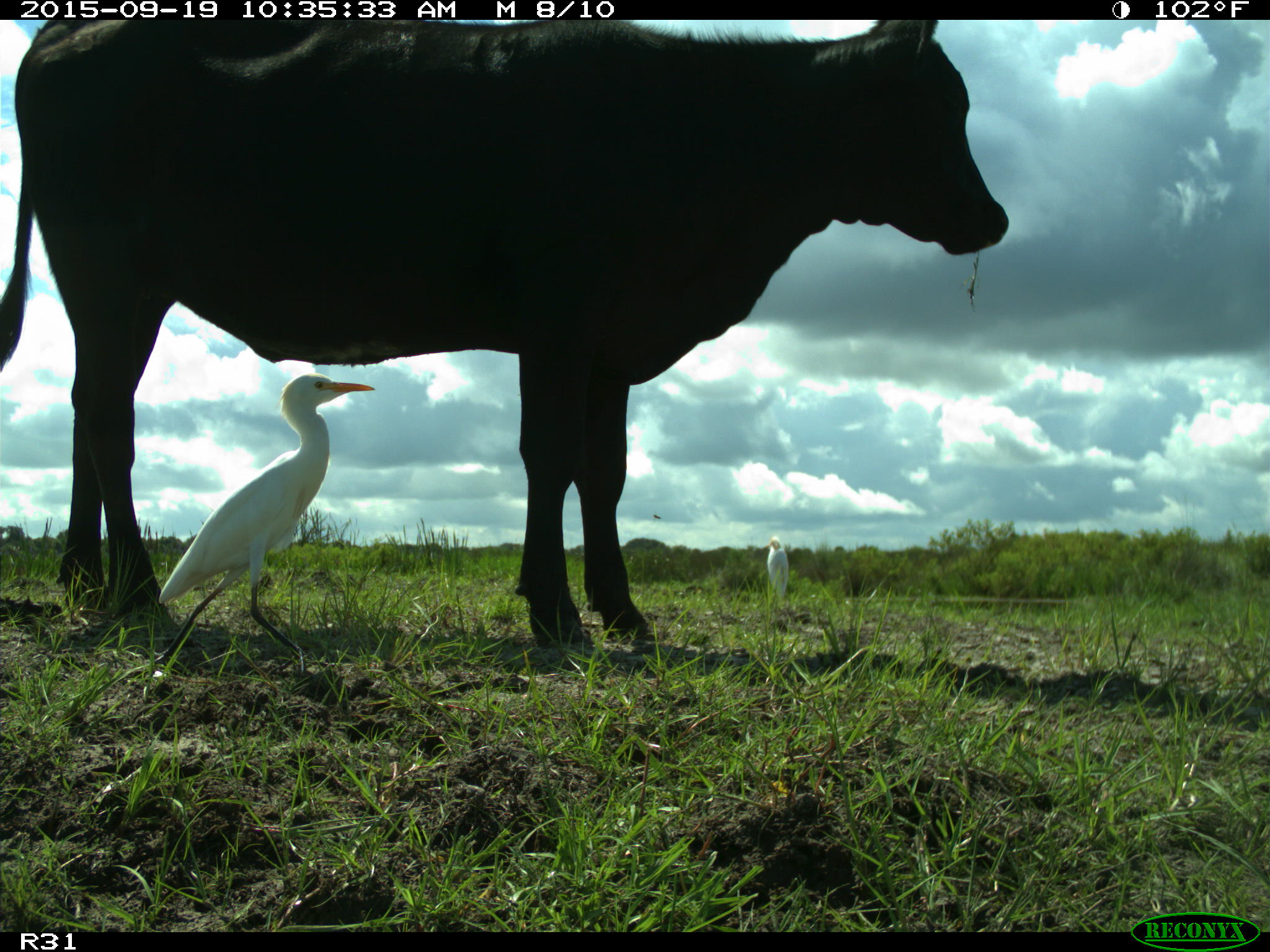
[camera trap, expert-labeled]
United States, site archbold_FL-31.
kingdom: Animalia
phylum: Chordata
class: Mammalia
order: Artiodactyla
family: Bovidae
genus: Bos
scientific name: Bos taurus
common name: domestic cow